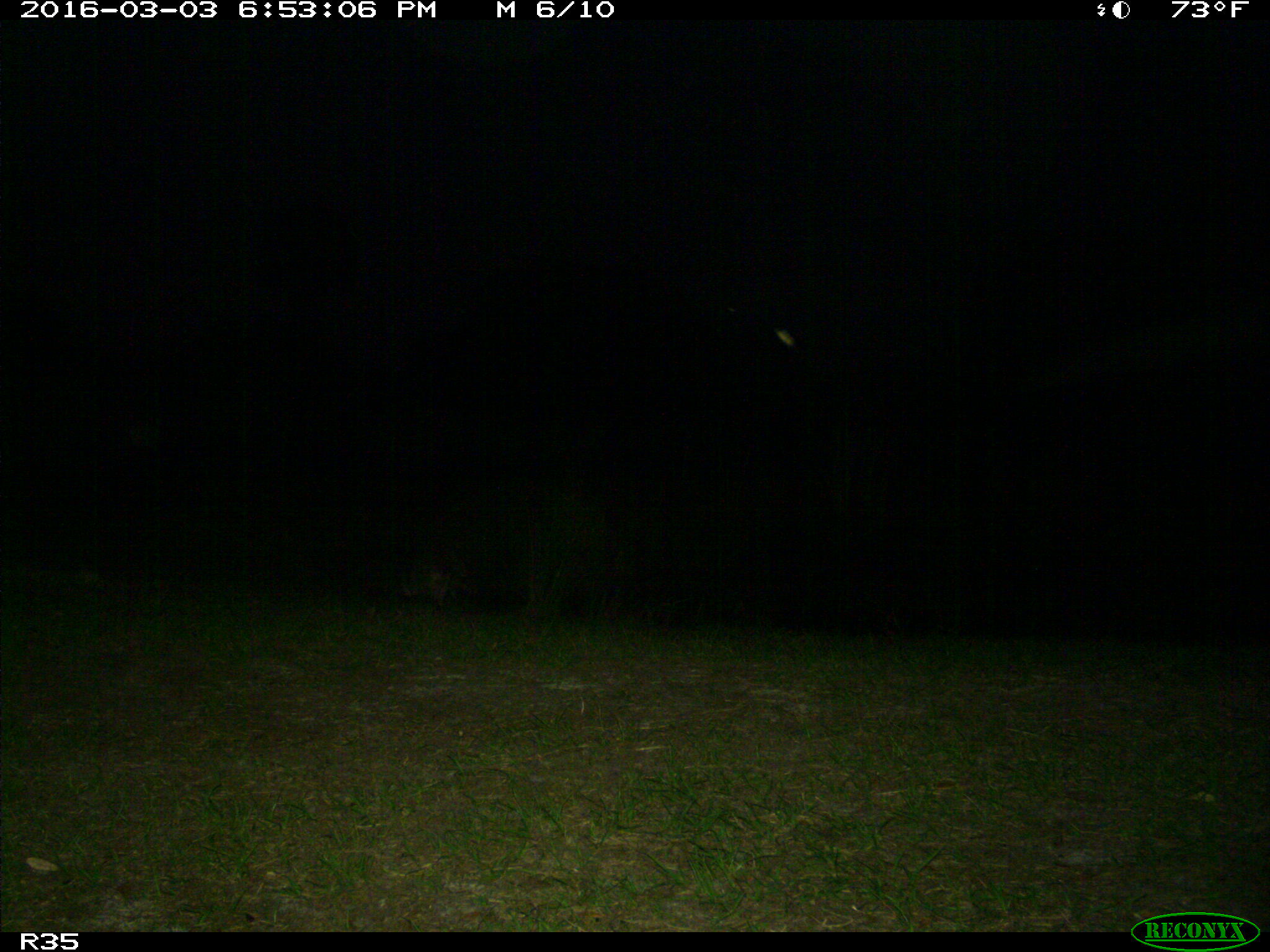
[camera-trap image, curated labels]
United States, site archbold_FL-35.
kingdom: Animalia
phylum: Chordata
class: Mammalia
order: Carnivora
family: Procyonidae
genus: Procyon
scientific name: Procyon lotor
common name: common raccoon